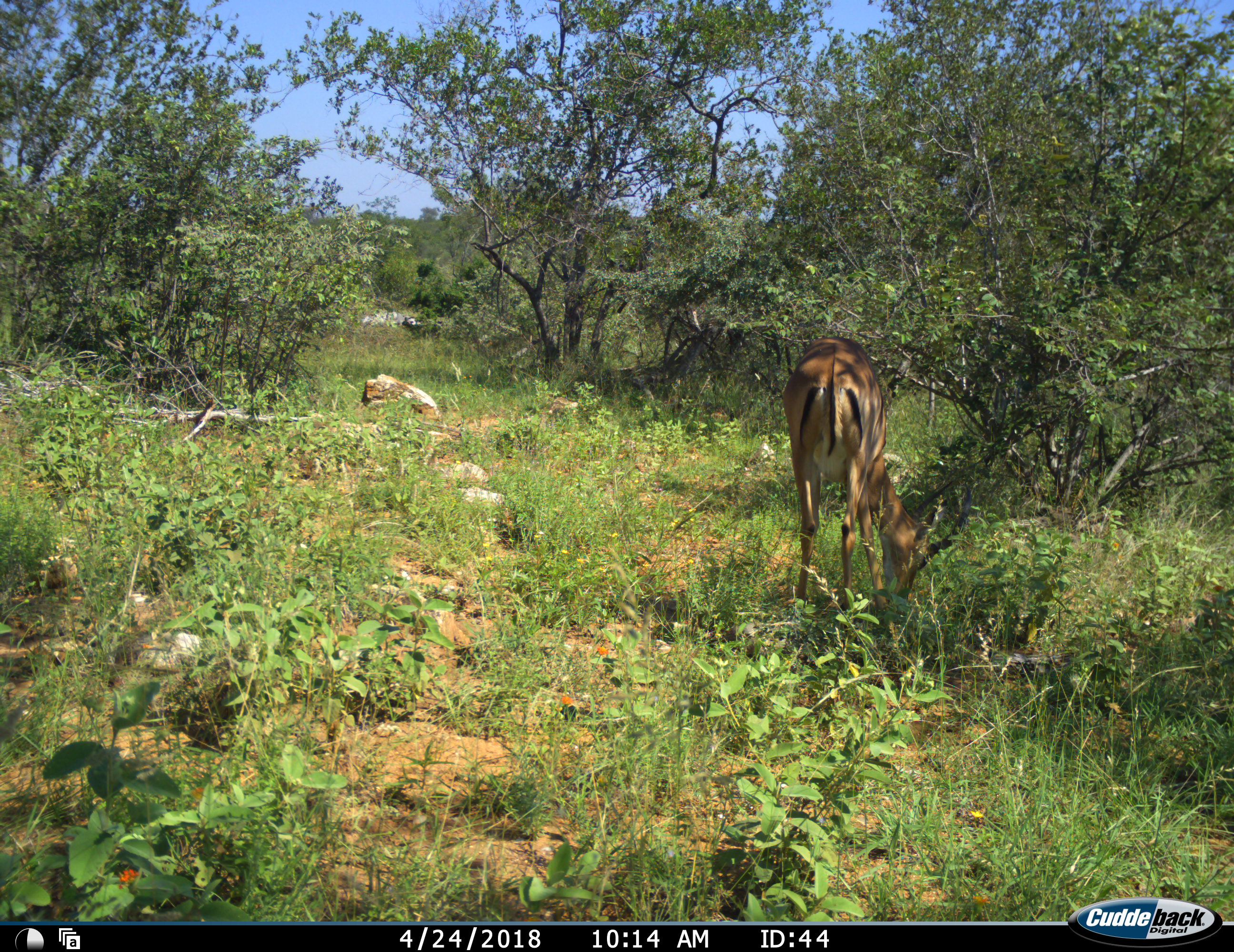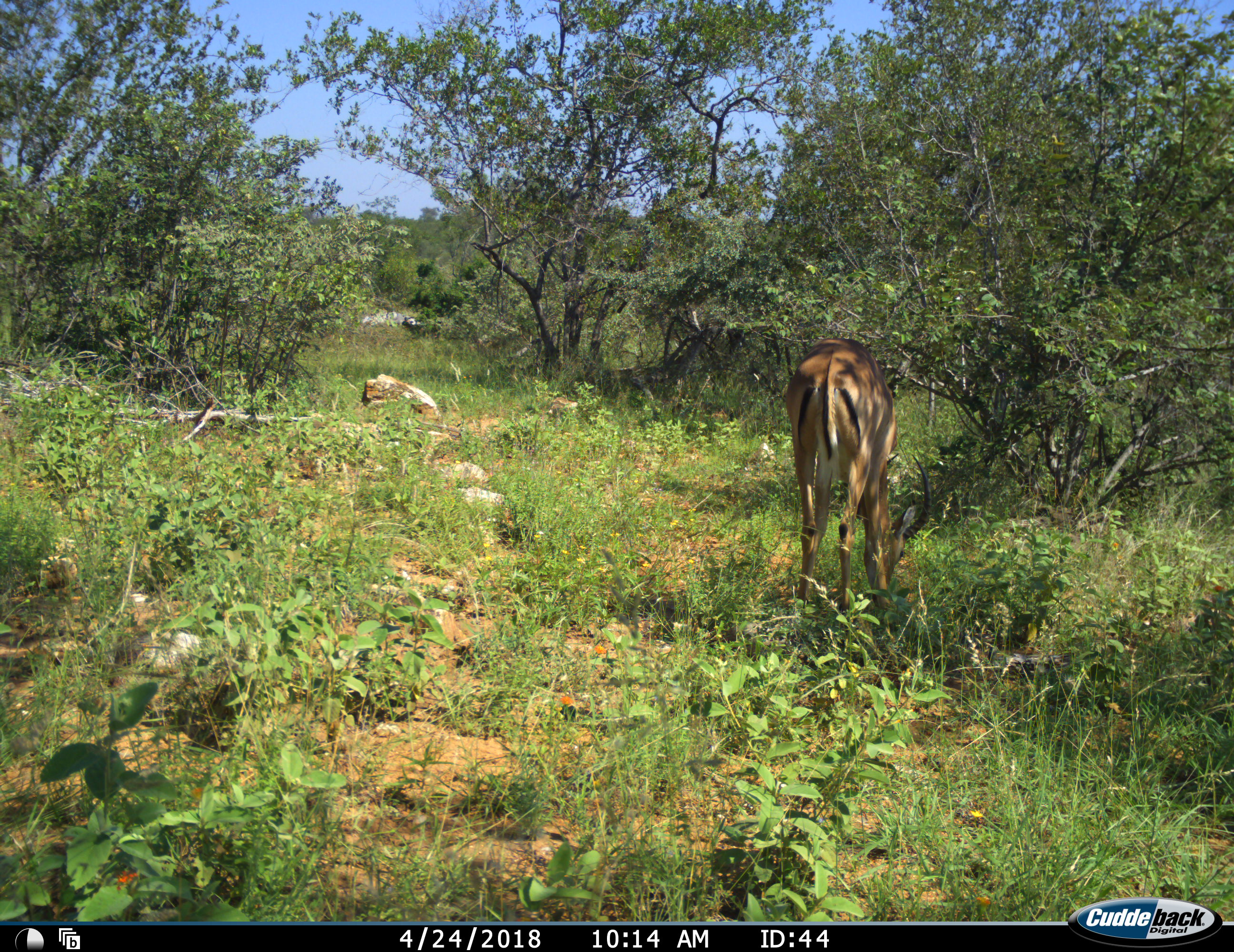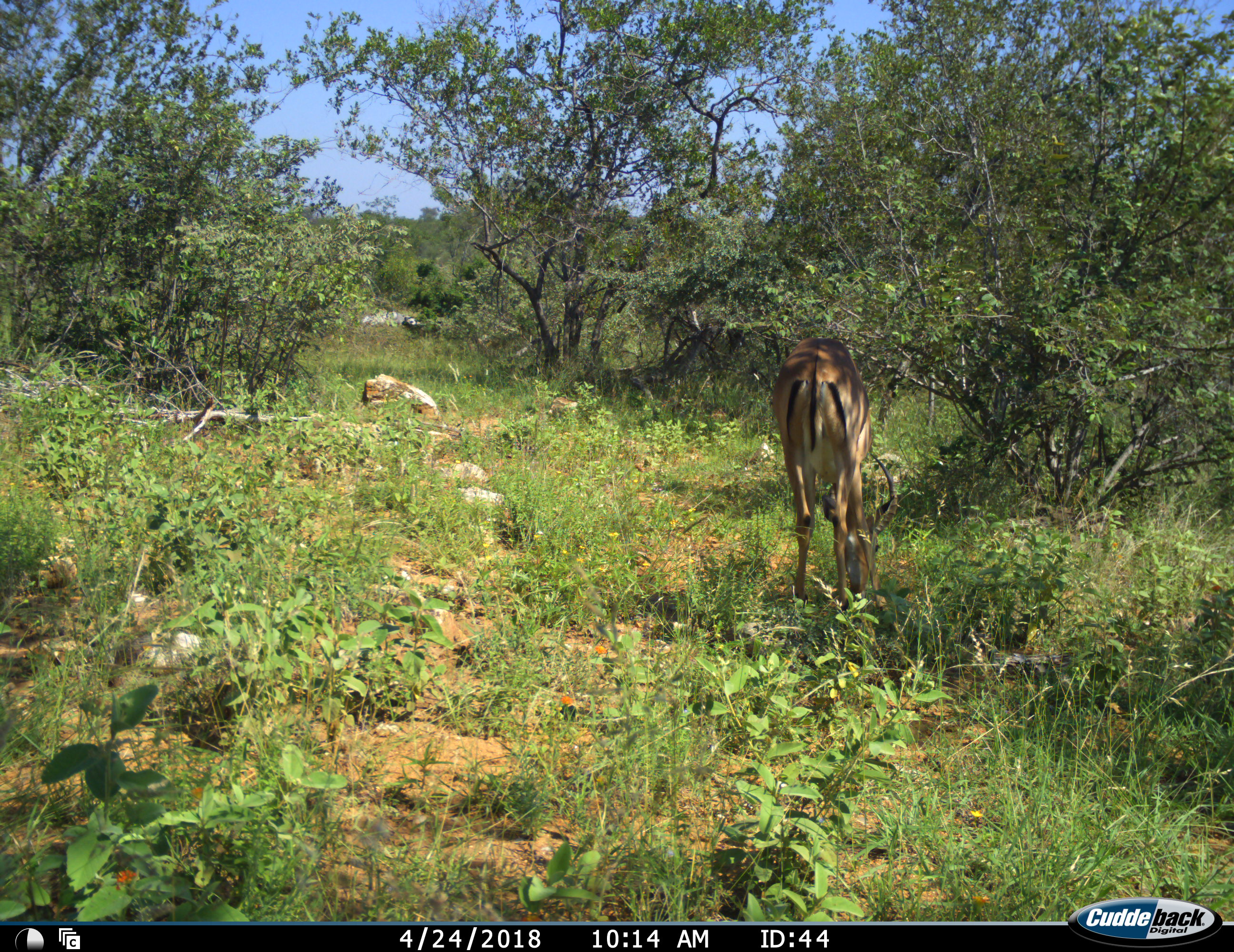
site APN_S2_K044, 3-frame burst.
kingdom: Animalia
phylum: Chordata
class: Mammalia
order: Artiodactyla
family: Bovidae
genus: Aepyceros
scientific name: Aepyceros melampus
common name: impala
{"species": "impala (Aepyceros melampus)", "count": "1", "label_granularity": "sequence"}